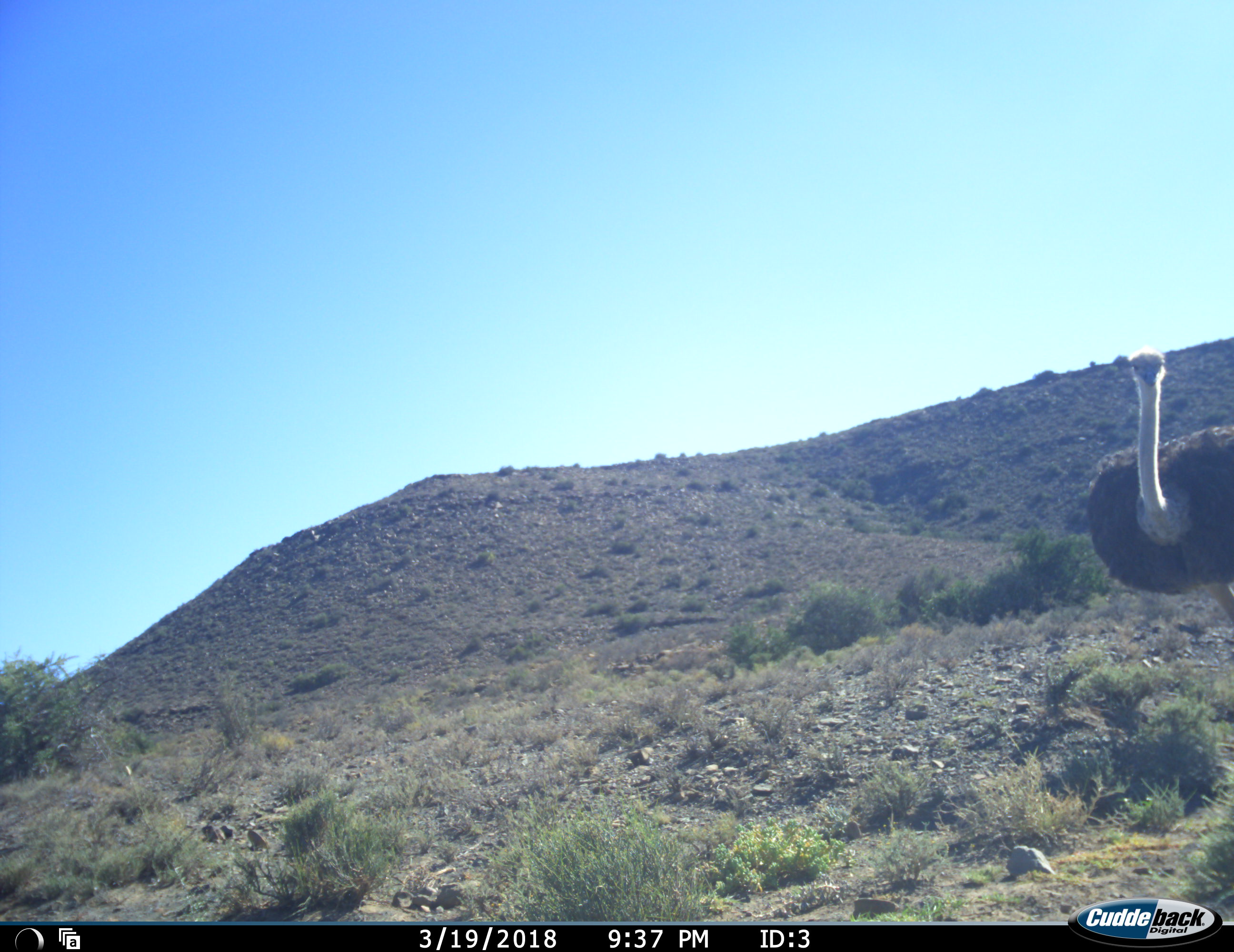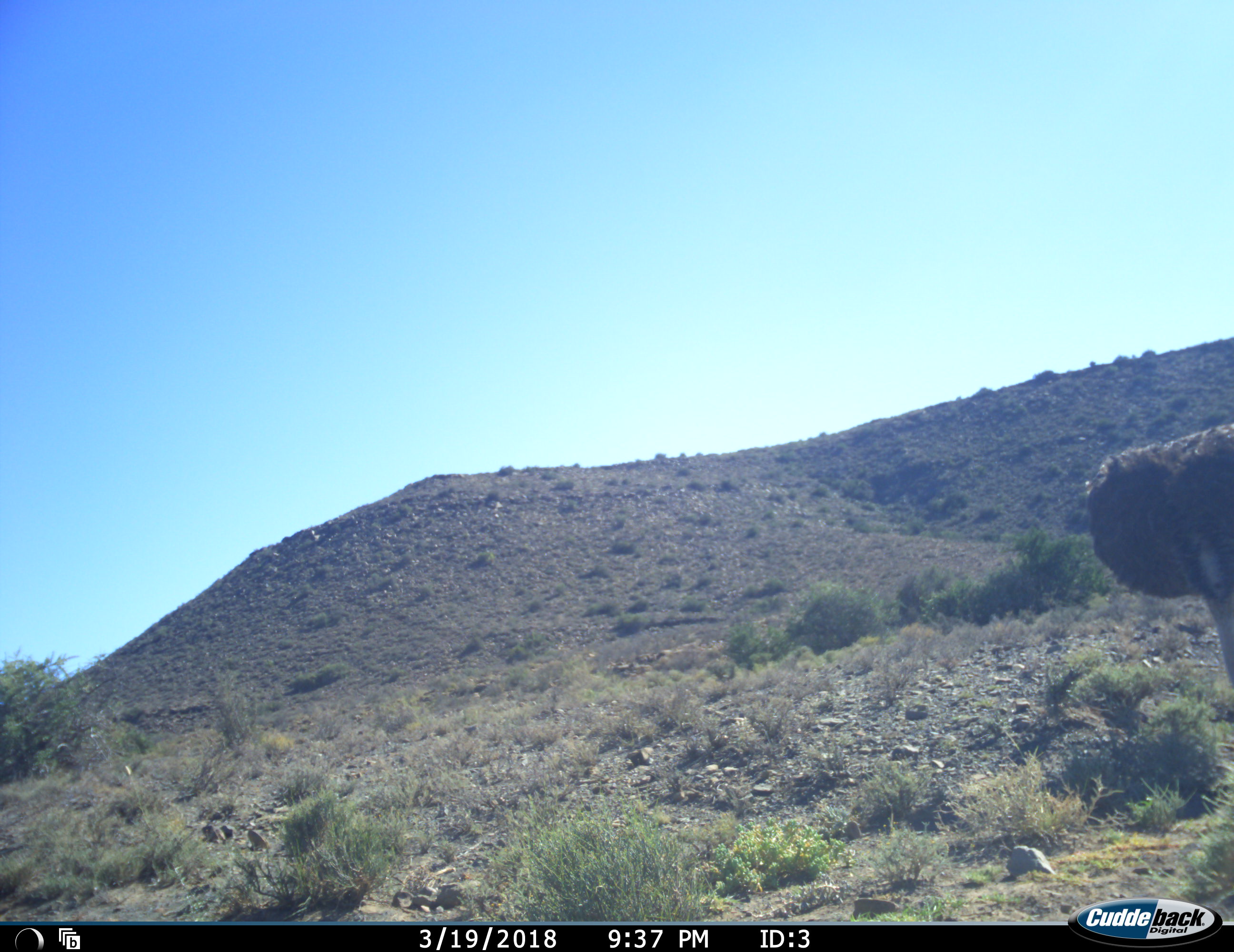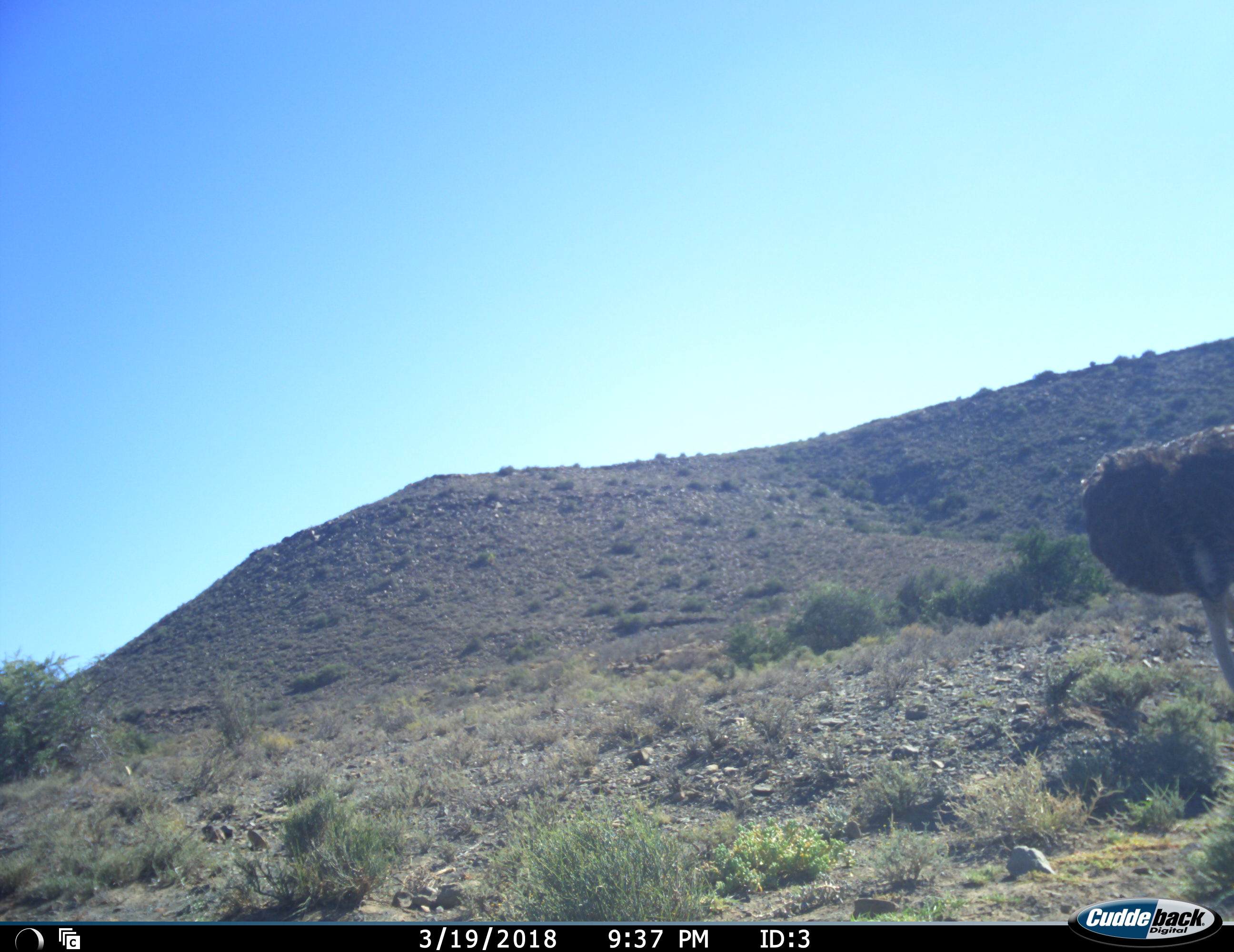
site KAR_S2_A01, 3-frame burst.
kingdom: Animalia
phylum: Chordata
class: Aves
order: Struthioniformes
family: Struthionidae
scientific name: Struthionidae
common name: ostrich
Ostrich (Struthionidae), count 1. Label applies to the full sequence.